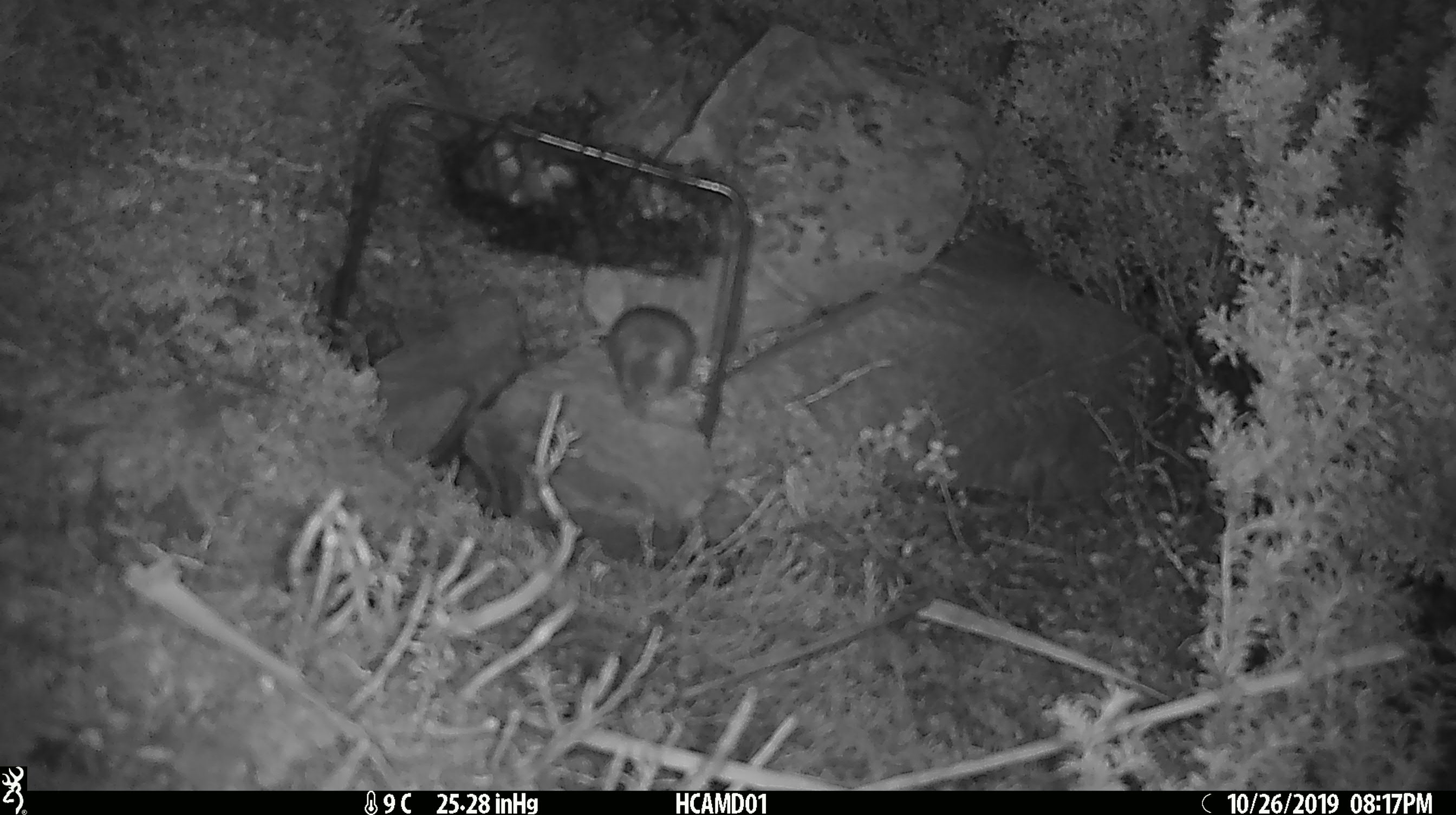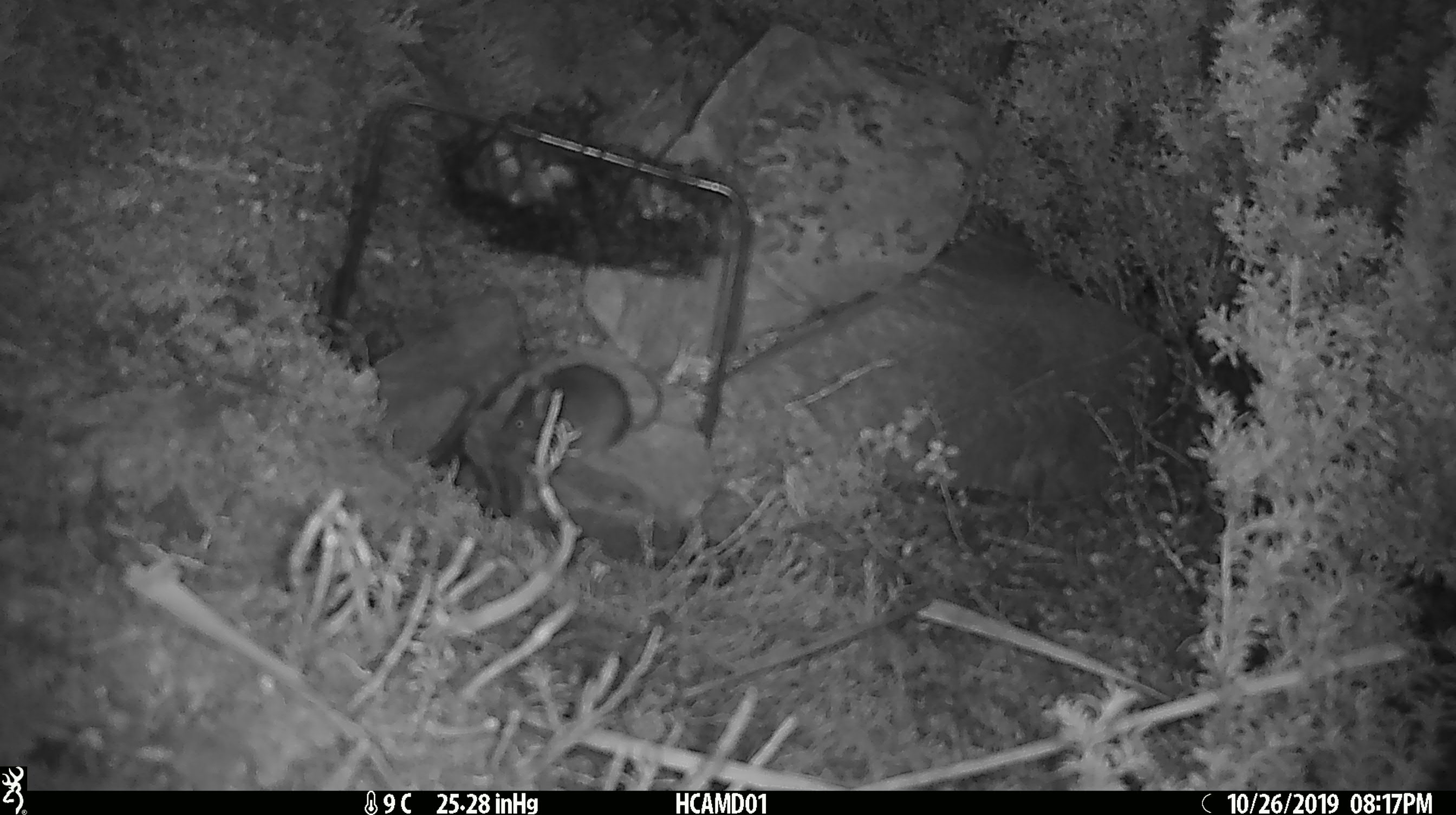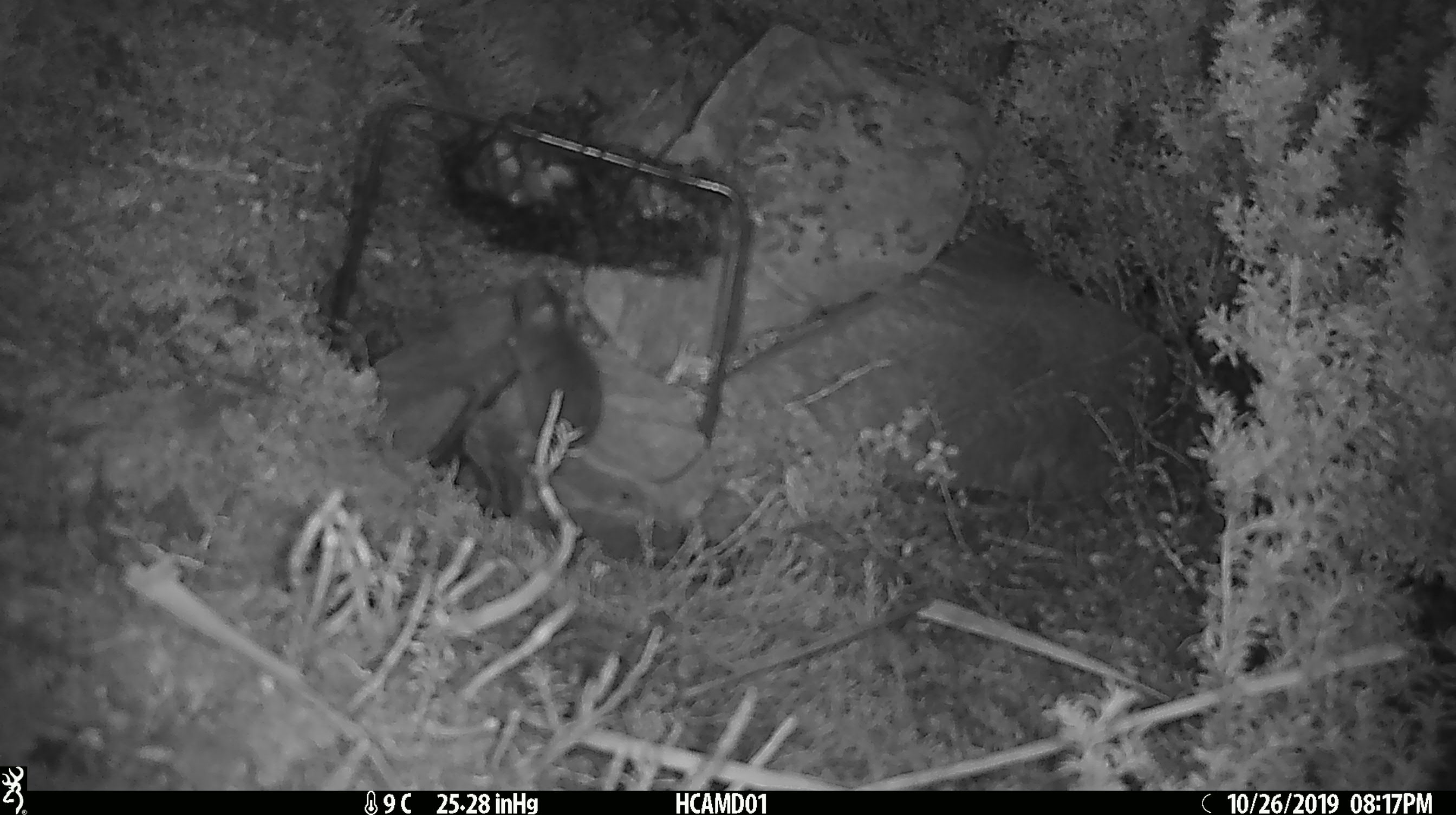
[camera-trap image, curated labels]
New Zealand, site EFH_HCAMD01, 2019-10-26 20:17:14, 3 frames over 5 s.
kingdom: Animalia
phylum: Chordata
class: Mammalia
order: Rodentia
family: Muridae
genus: Mus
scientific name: Mus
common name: mouse